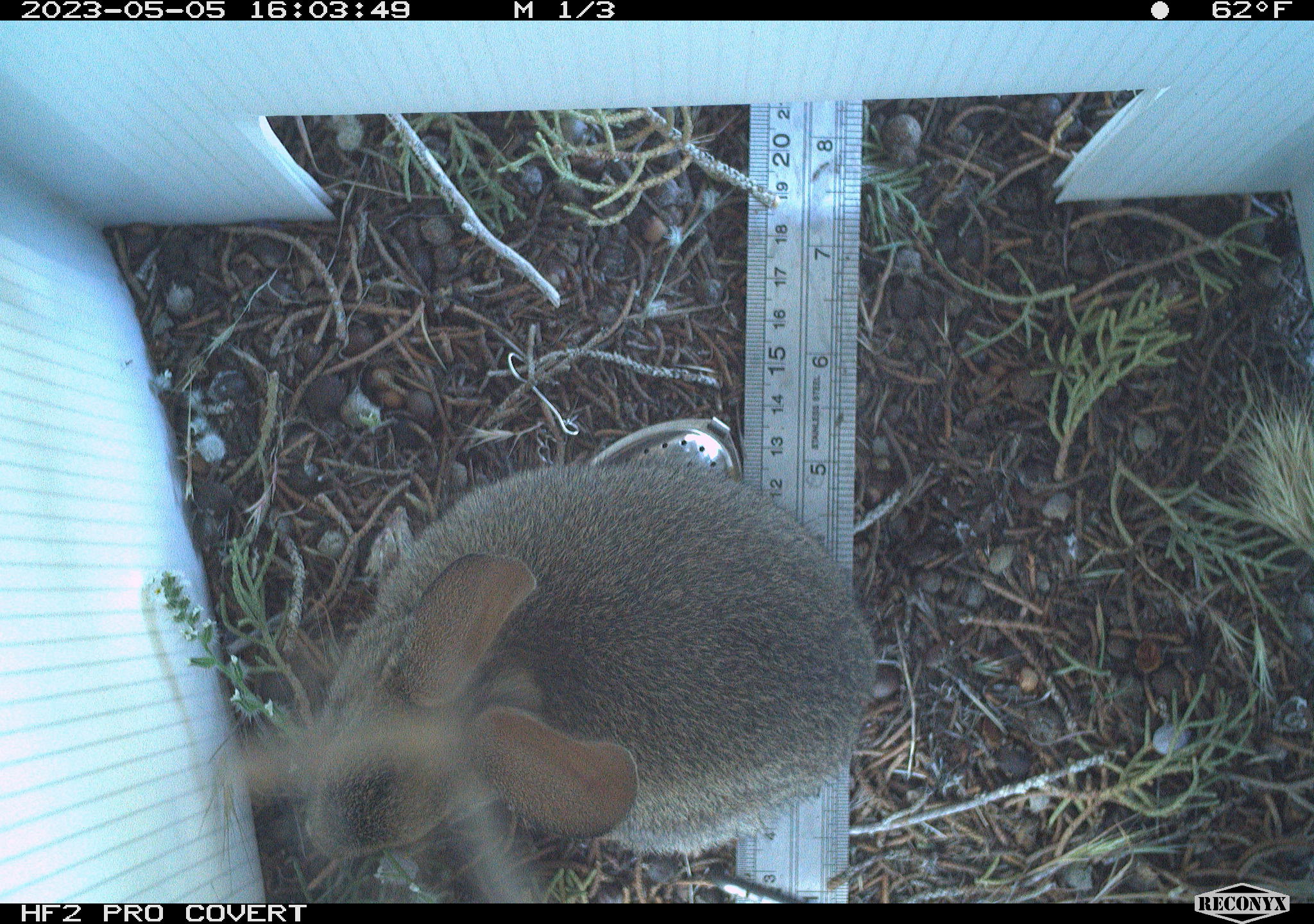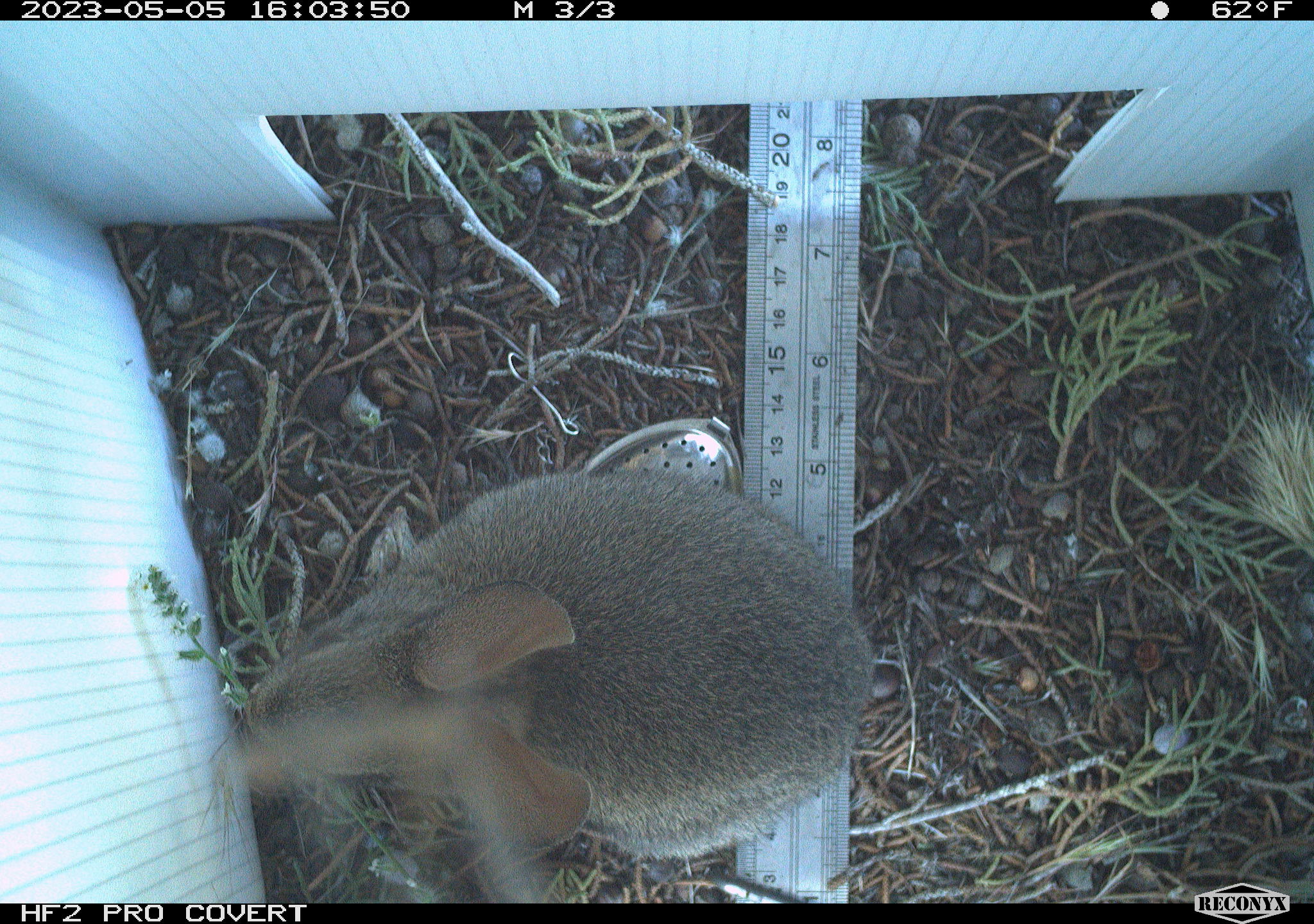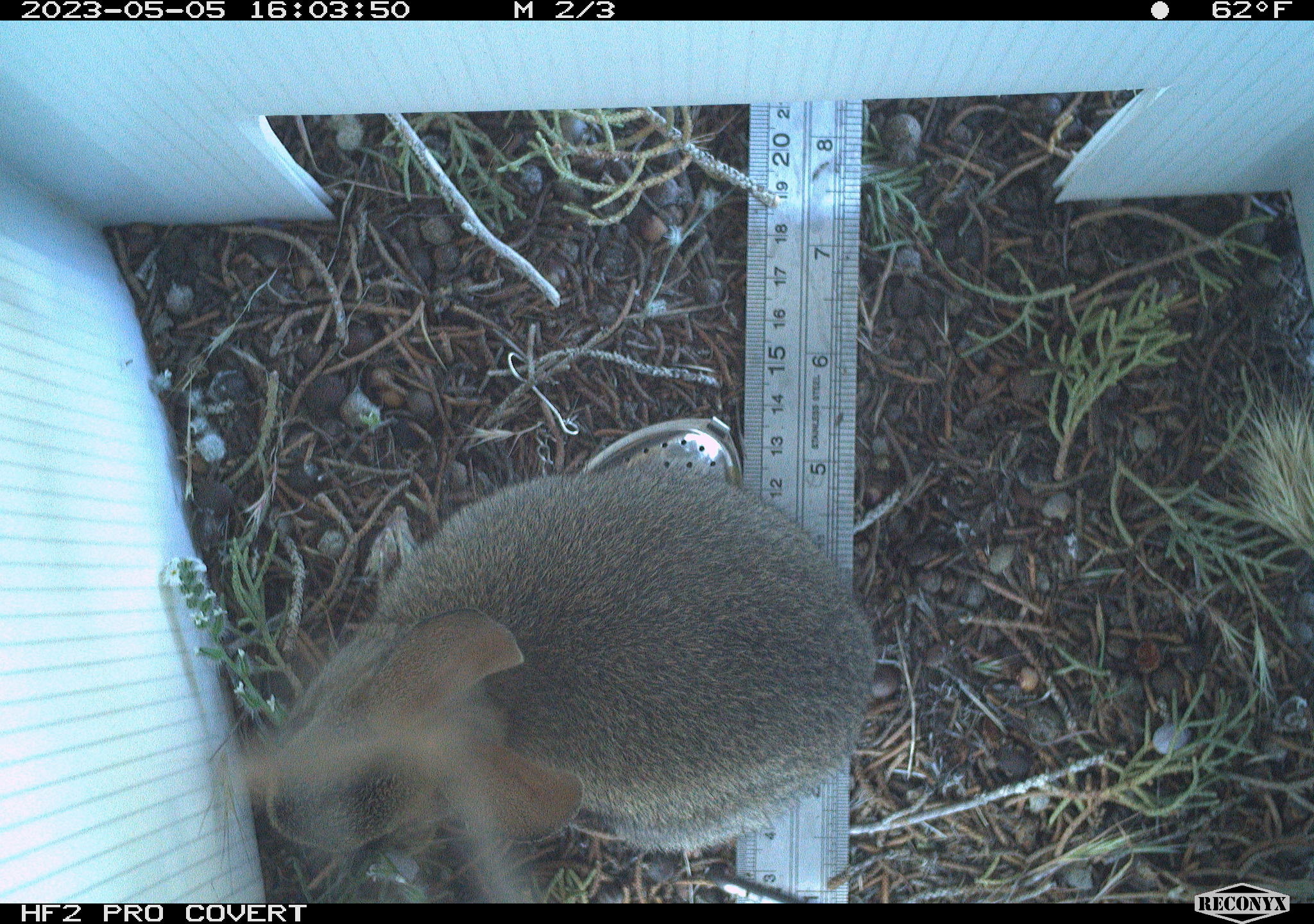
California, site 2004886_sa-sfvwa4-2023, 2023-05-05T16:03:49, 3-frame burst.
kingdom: Animalia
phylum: Chordata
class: Mammalia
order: Lagomorpha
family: Leporidae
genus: Sylvilagus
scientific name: Sylvilagus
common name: cottontail rabbits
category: sylvilagus species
Sylvilagus species (cottontail rabbits) (Sylvilagus).